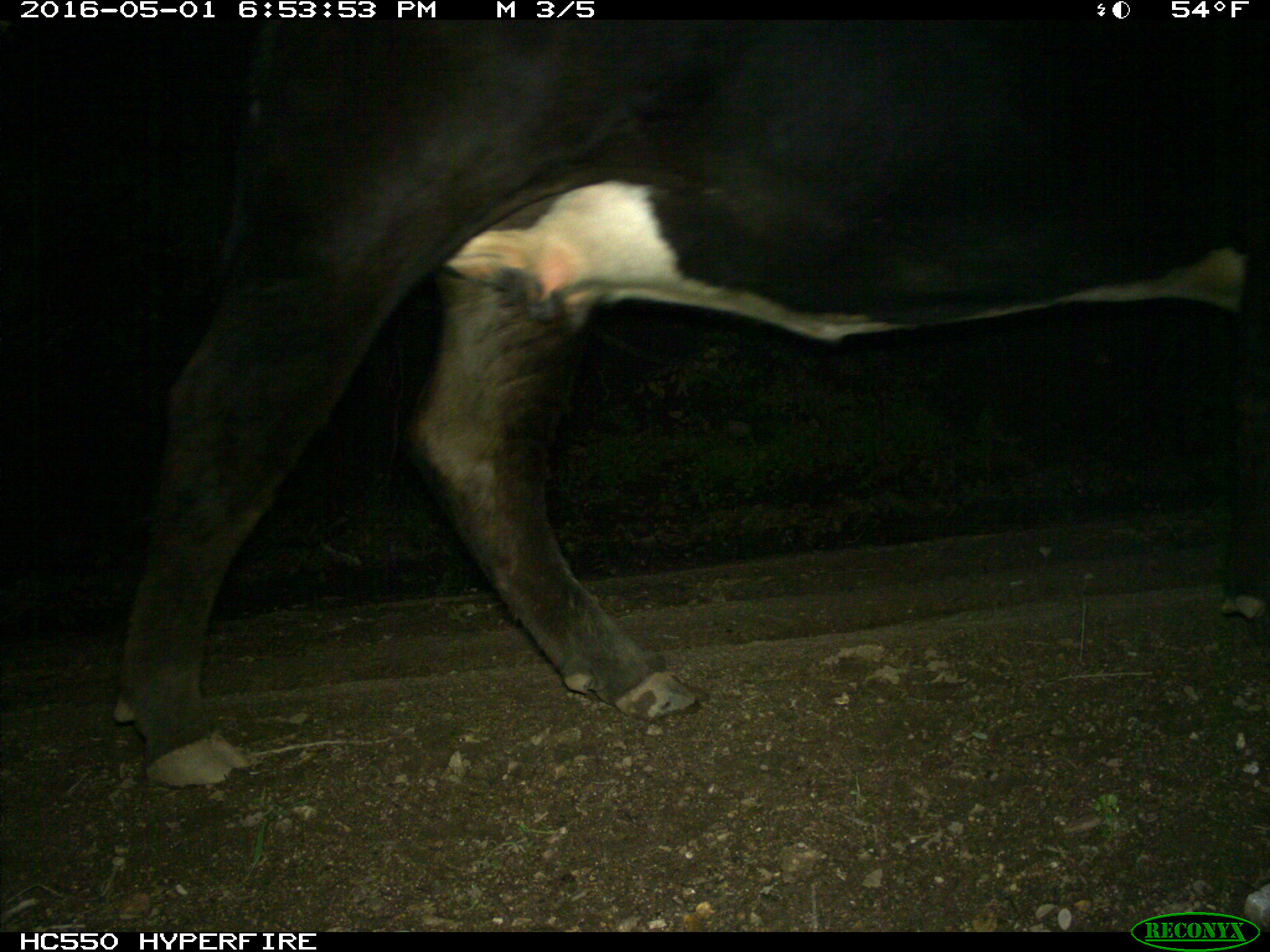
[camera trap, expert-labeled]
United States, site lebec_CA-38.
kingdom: Animalia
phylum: Chordata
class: Mammalia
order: Artiodactyla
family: Bovidae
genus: Bos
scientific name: Bos taurus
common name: domestic cow